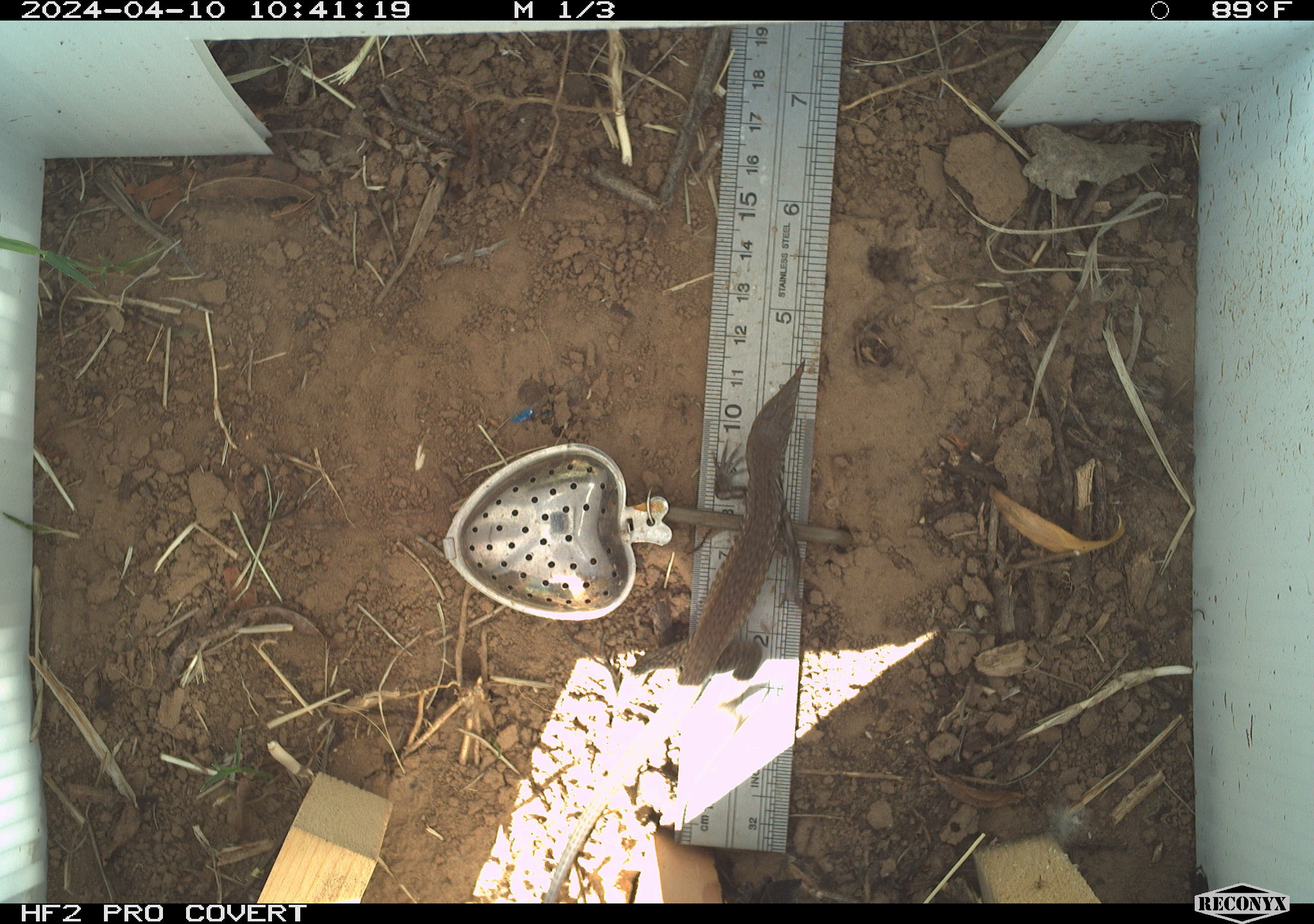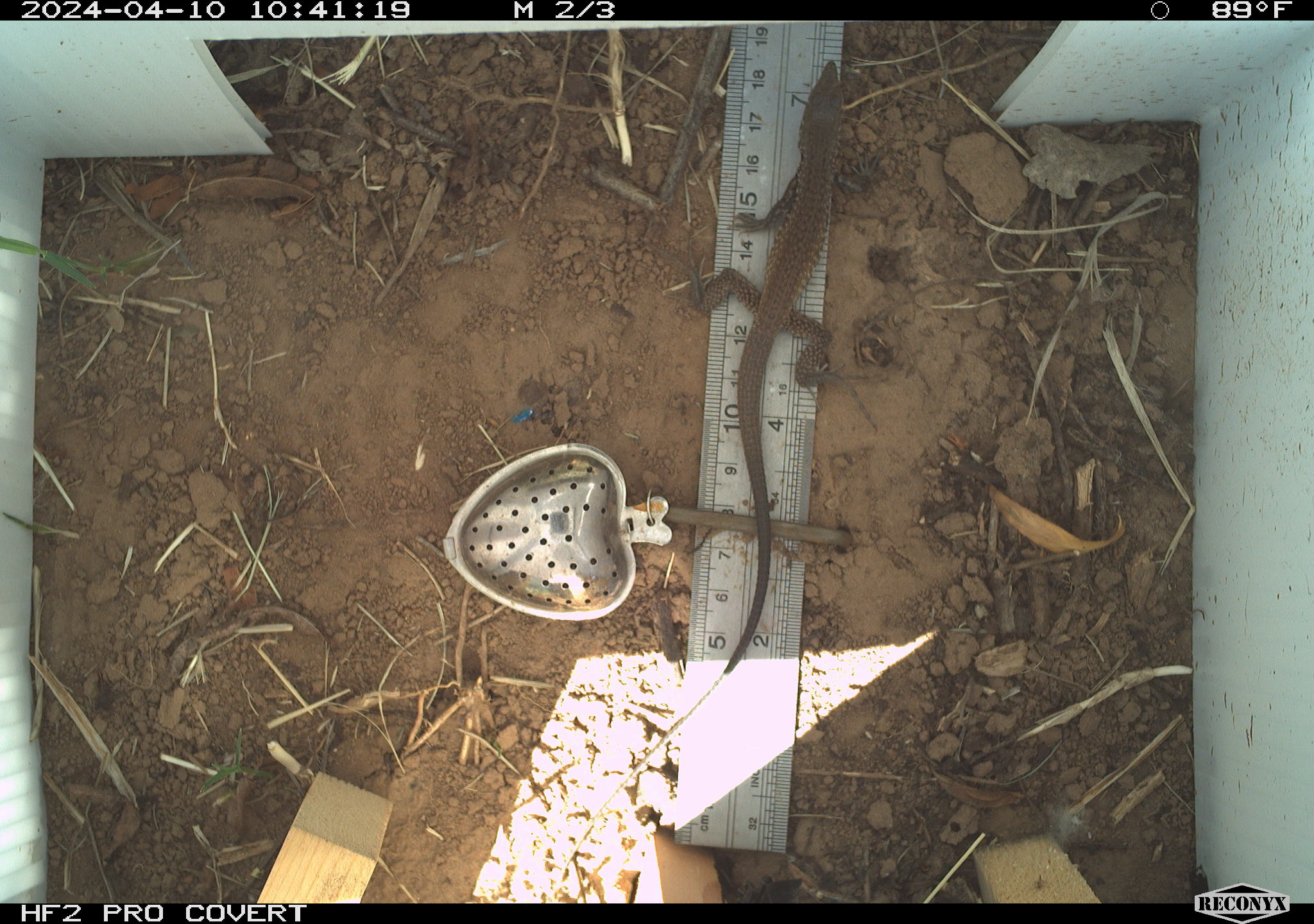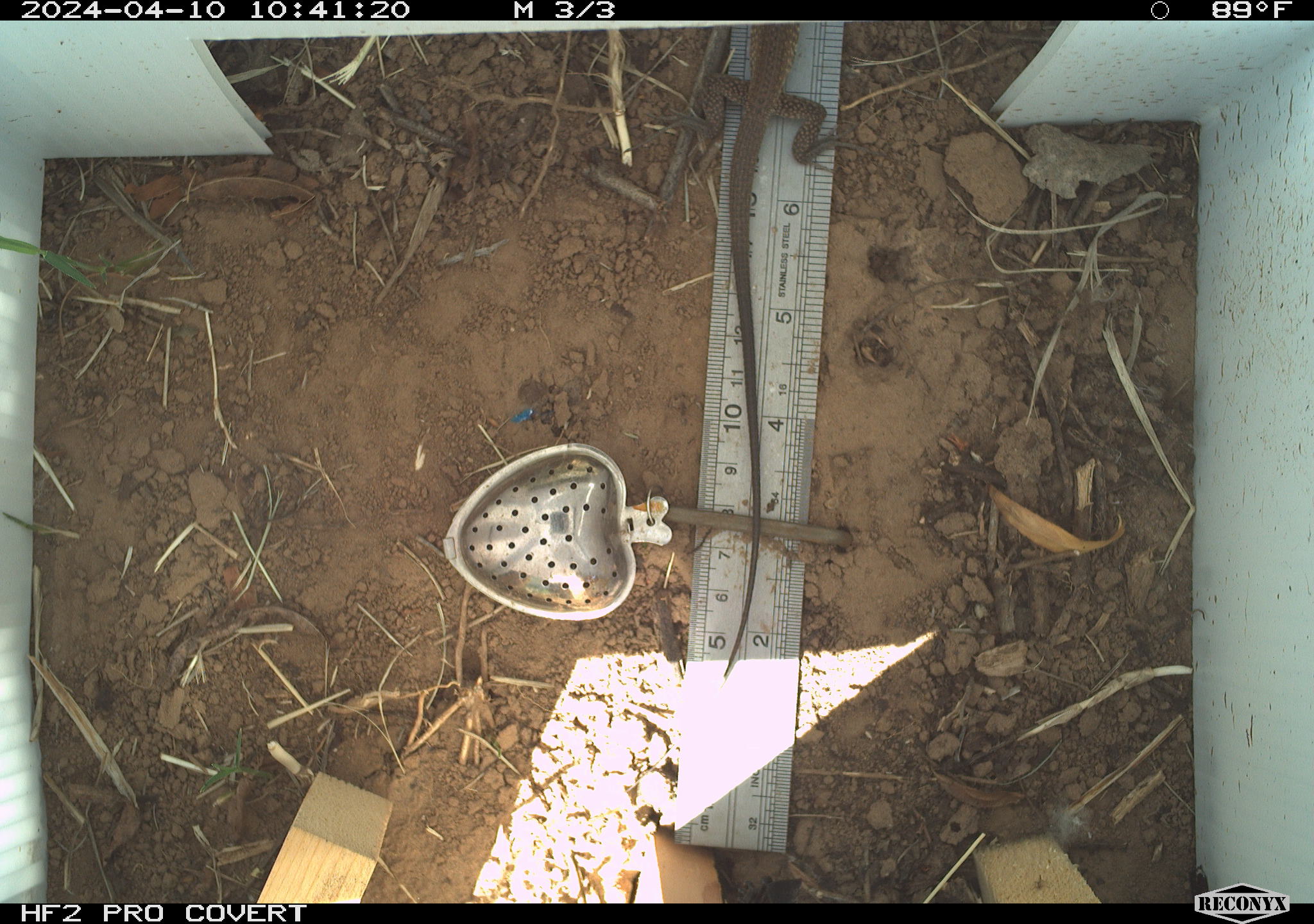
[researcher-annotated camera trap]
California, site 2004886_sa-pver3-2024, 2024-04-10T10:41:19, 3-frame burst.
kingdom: Animalia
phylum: Chordata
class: Reptilia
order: Squamata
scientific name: Squamata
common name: lizards and snakes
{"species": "lizards and snakes (Squamata)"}